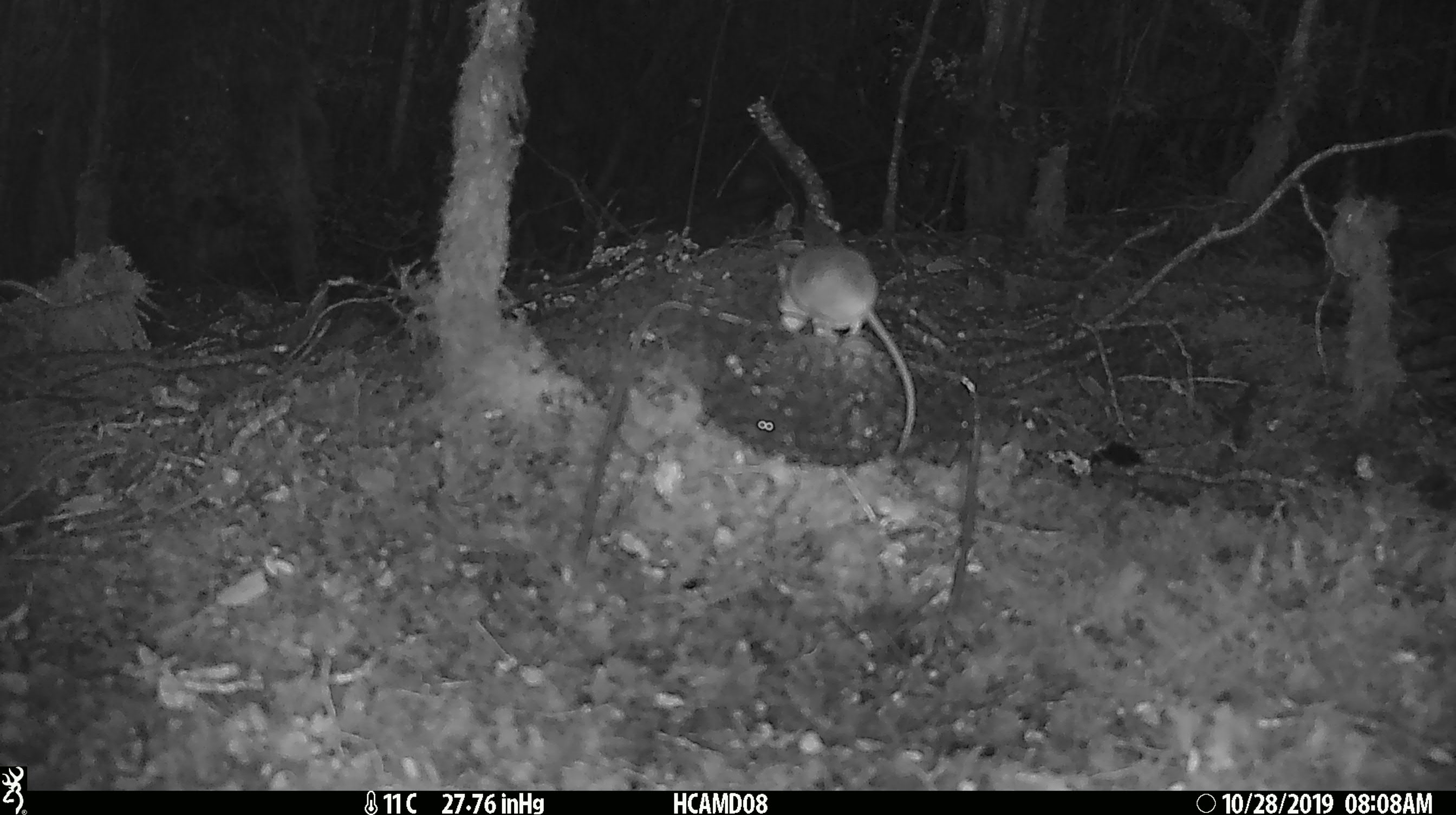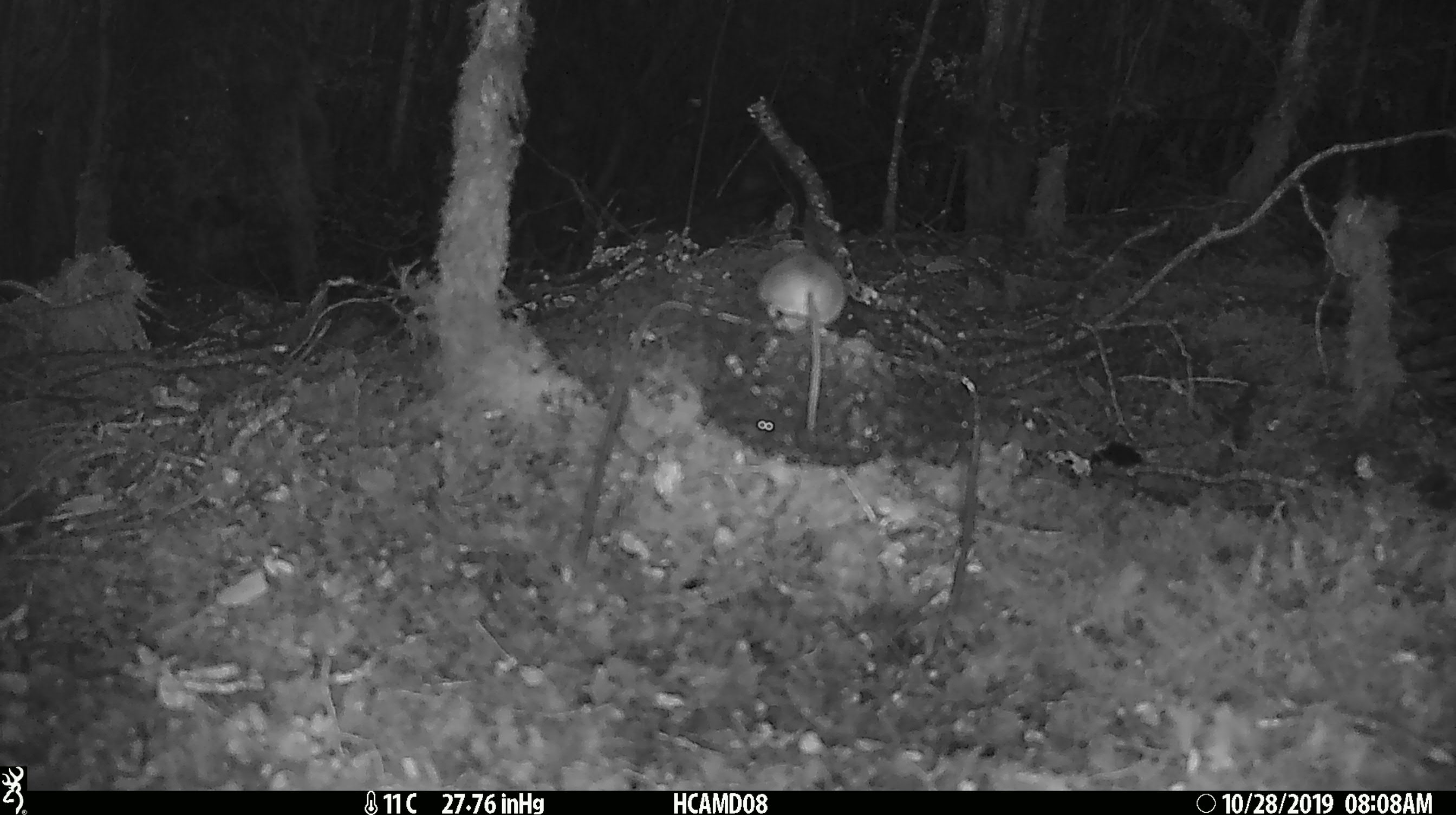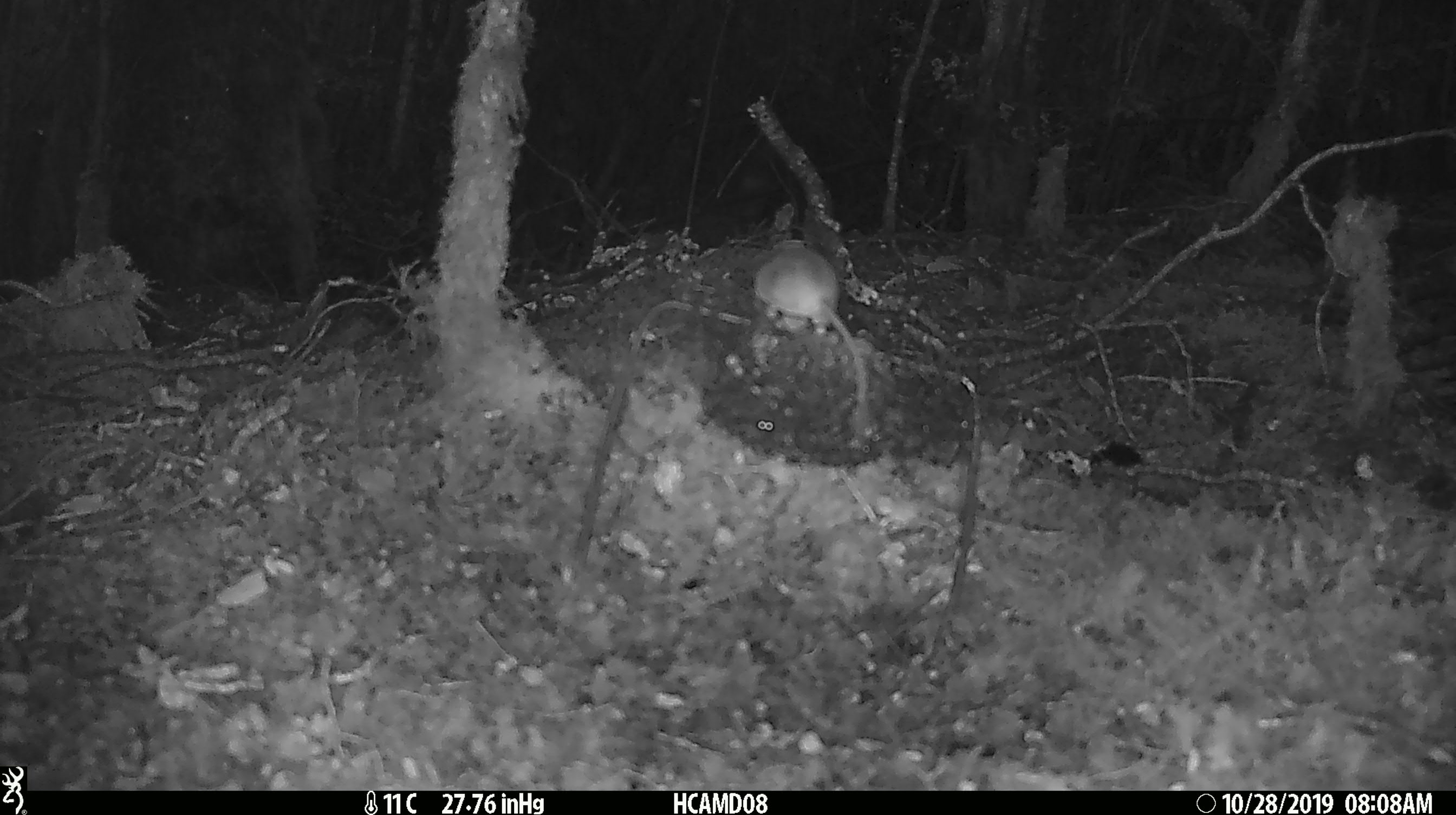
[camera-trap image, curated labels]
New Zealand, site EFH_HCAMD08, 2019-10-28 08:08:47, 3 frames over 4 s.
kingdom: Animalia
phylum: Chordata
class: Mammalia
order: Rodentia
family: Muridae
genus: Mus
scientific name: Mus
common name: mouse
Mouse (Mus).